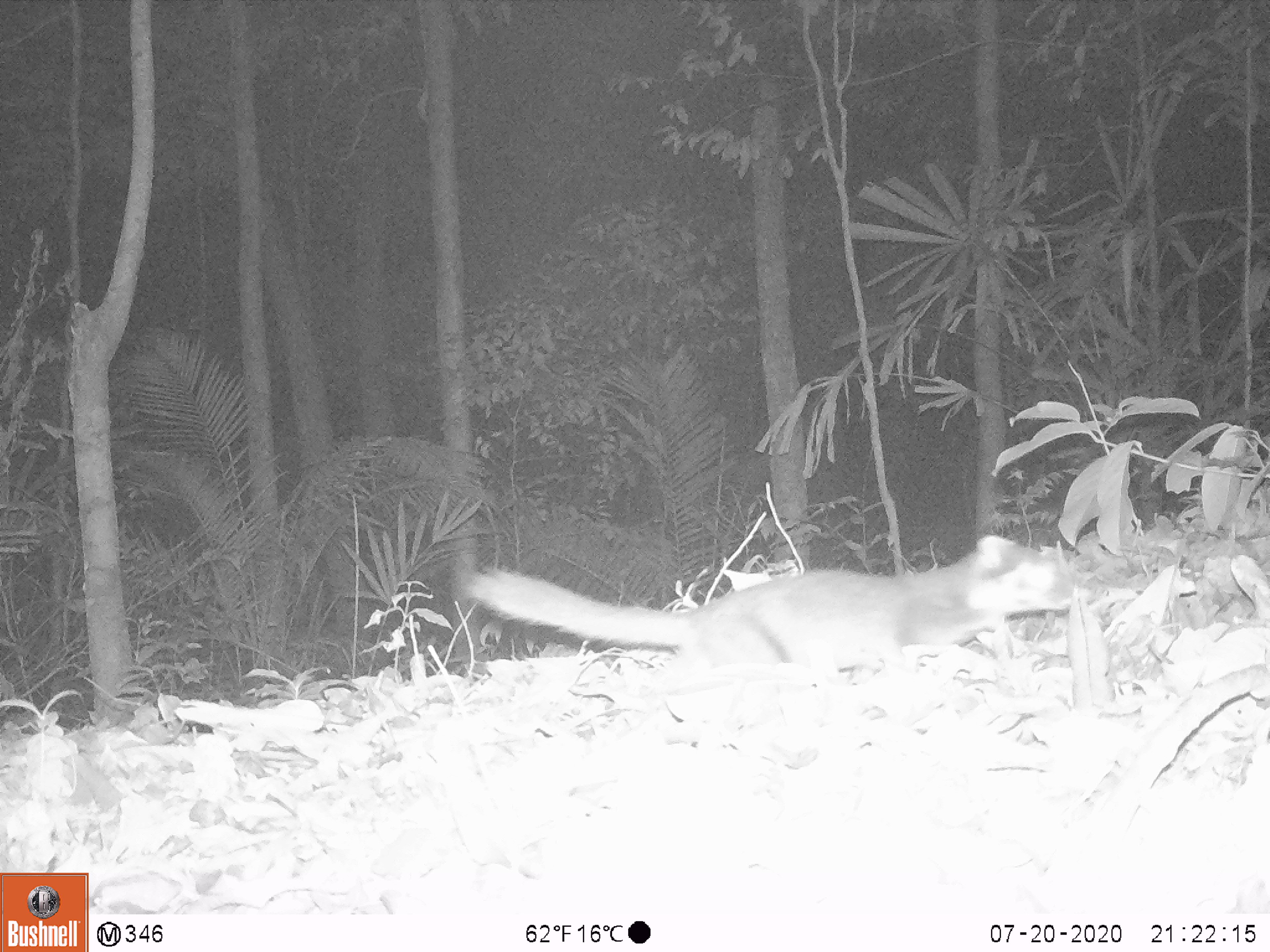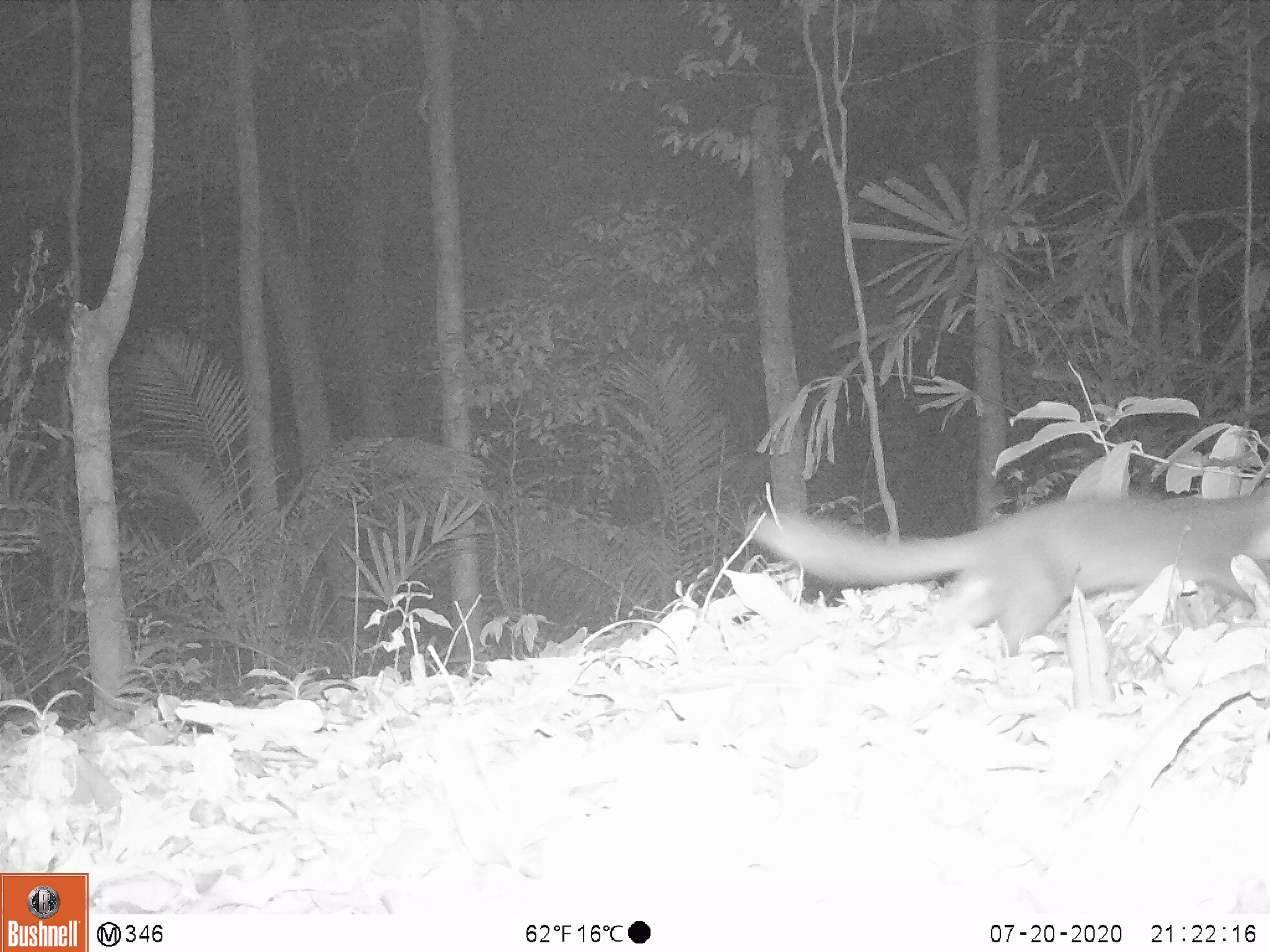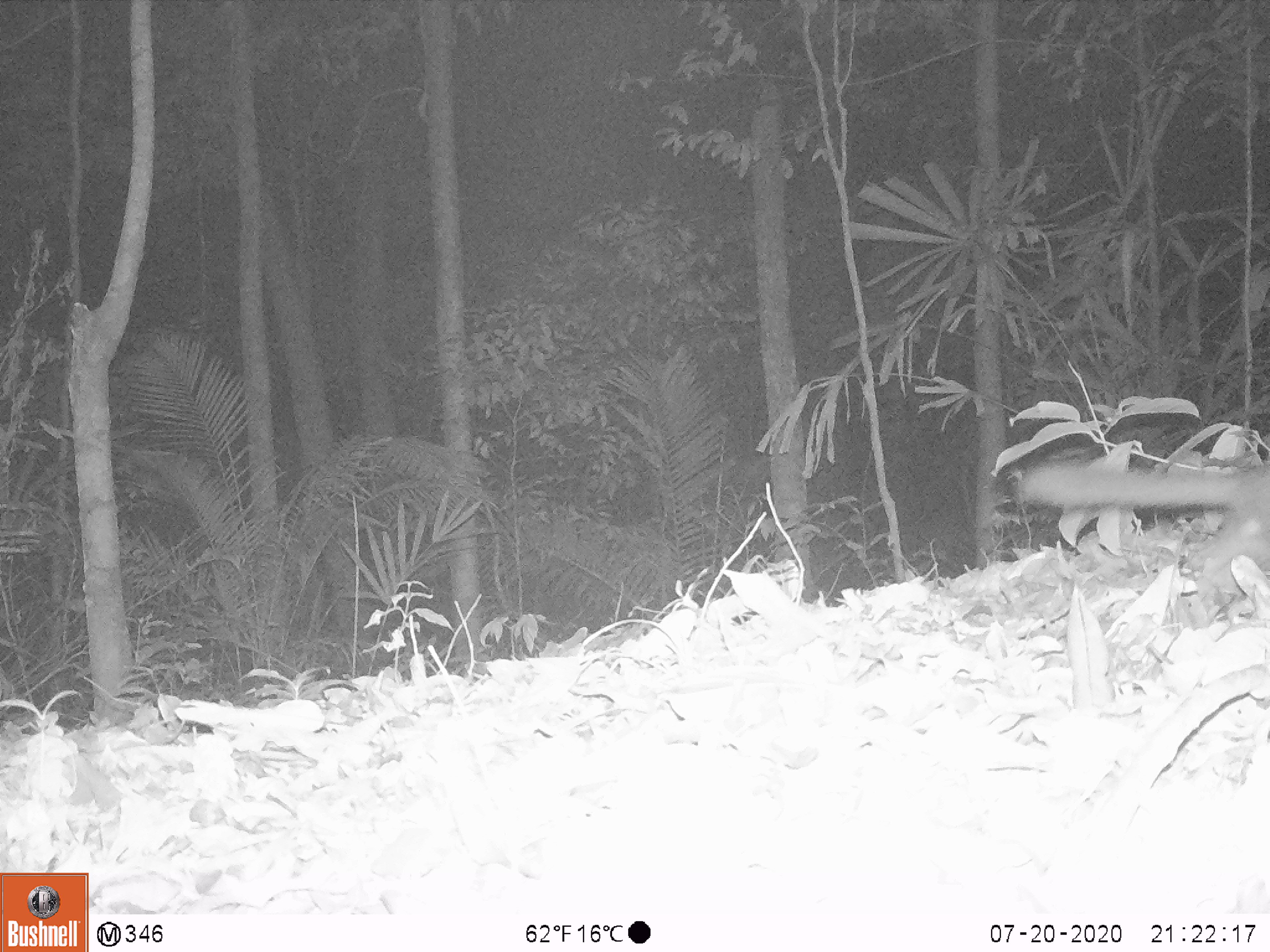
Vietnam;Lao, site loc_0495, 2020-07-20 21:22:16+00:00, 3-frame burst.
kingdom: Animalia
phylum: Chordata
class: Mammalia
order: Carnivora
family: Mustelidae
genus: Melogale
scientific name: Melogale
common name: ferret badger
Ferret badger (Melogale). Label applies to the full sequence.